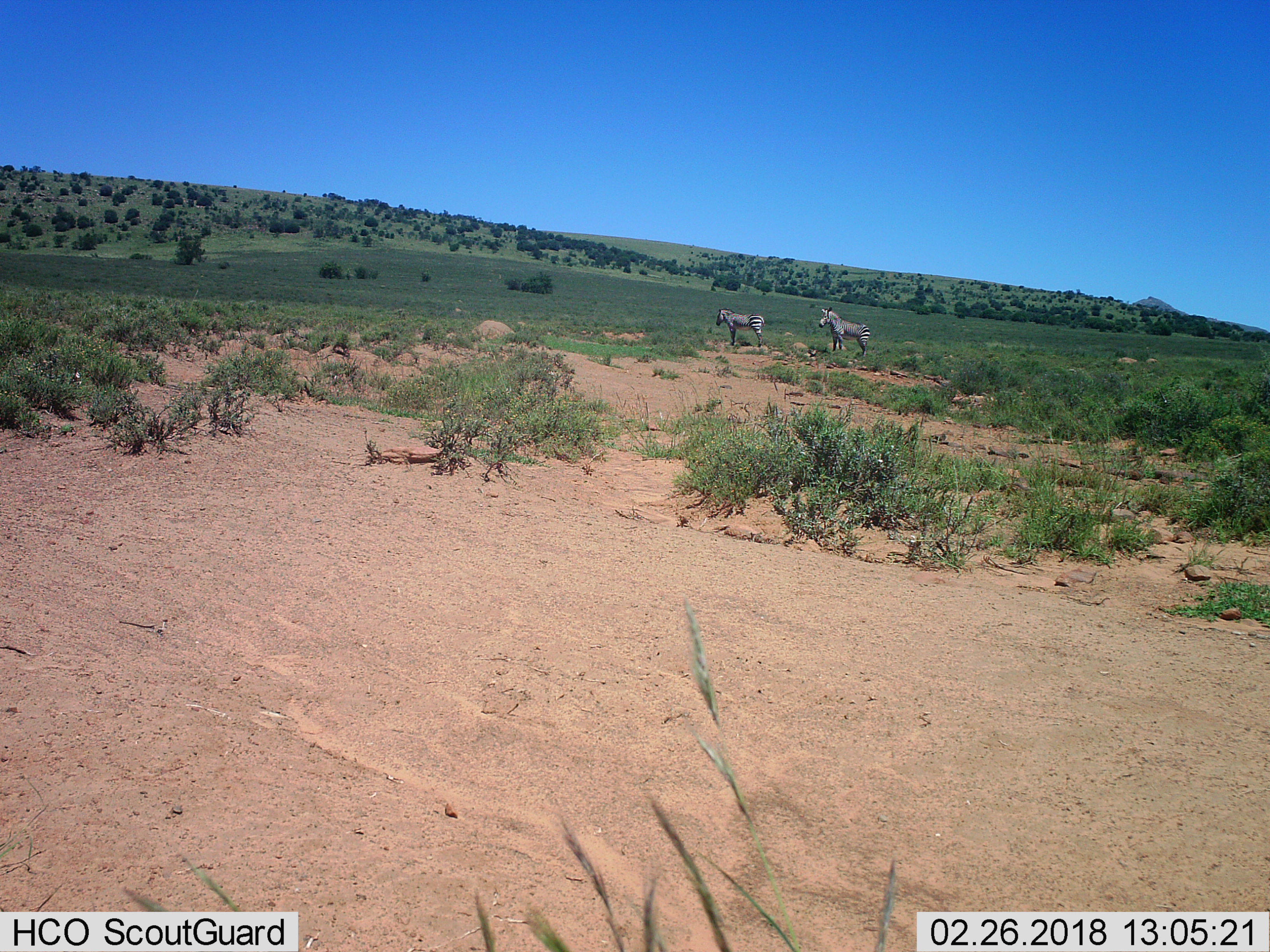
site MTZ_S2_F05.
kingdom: Animalia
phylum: Chordata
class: Mammalia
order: Perissodactyla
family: Equidae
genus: Equus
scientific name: Equus zebra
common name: mountain zebra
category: zebramountain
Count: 2.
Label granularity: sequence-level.